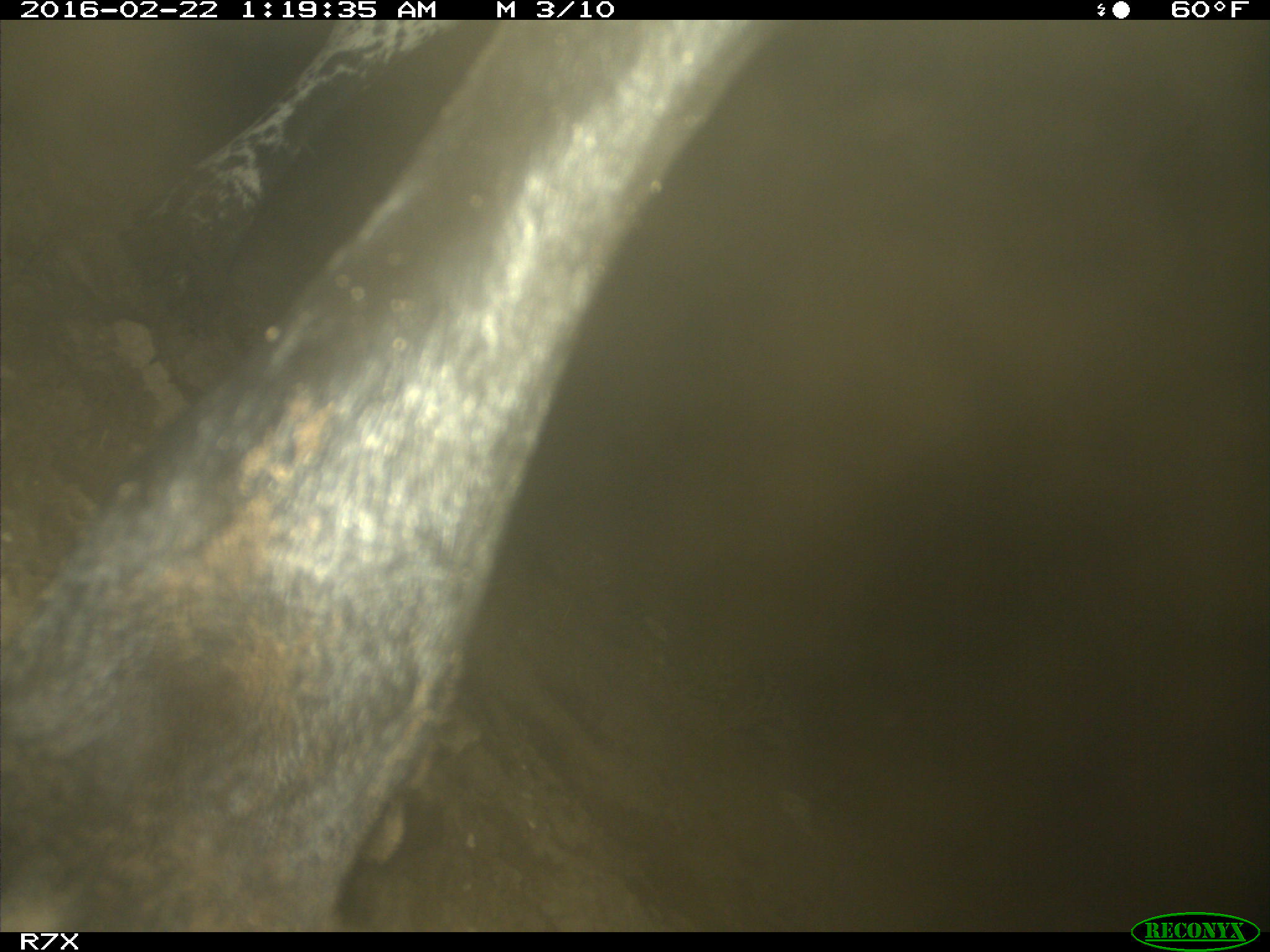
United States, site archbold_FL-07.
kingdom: Animalia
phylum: Chordata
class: Mammalia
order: Artiodactyla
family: Bovidae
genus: Bos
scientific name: Bos taurus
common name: domestic cow